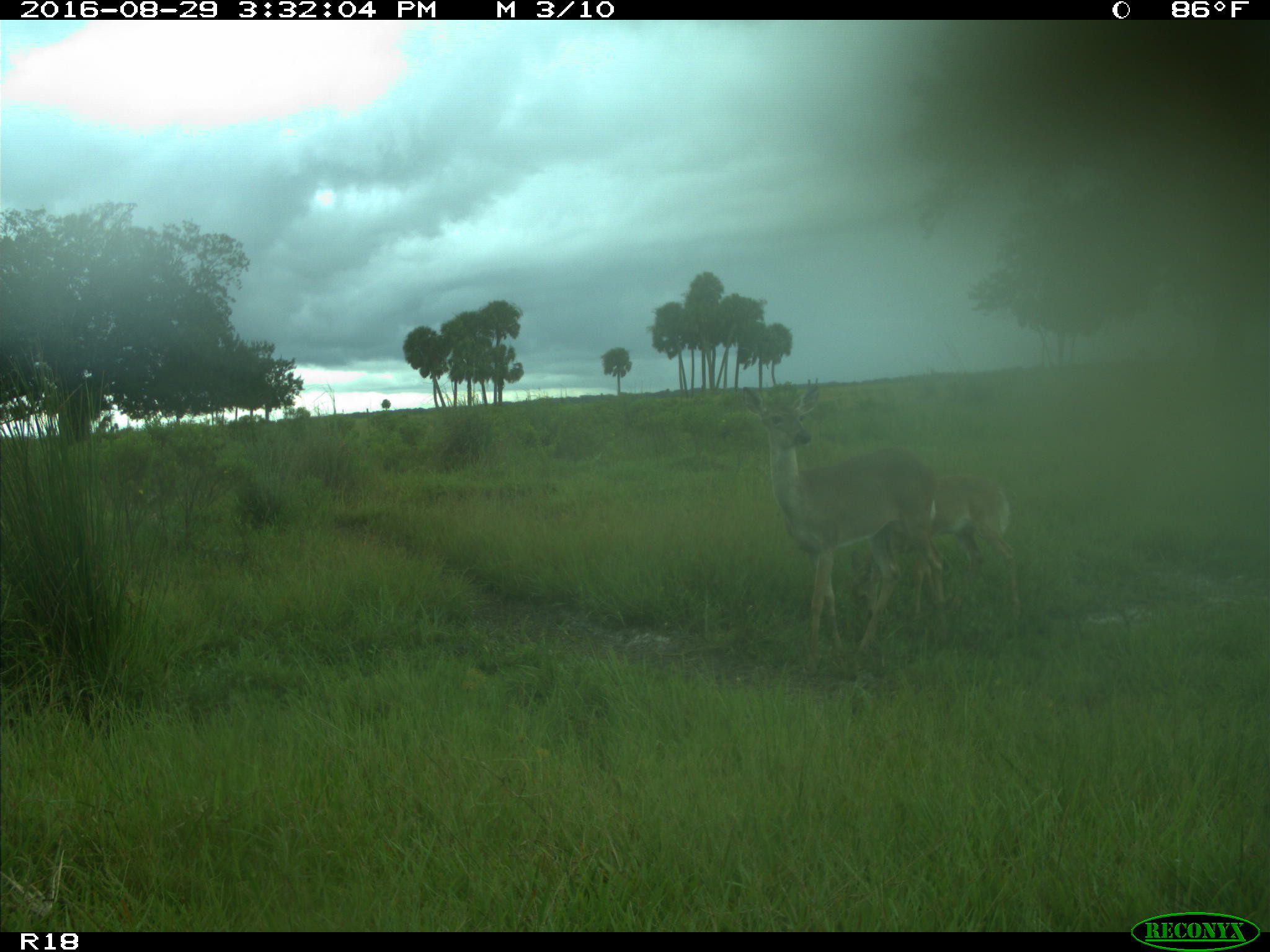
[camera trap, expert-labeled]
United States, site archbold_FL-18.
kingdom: Animalia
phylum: Chordata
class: Mammalia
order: Artiodactyla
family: Cervidae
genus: Odocoileus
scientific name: Odocoileus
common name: deer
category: unidentified deer